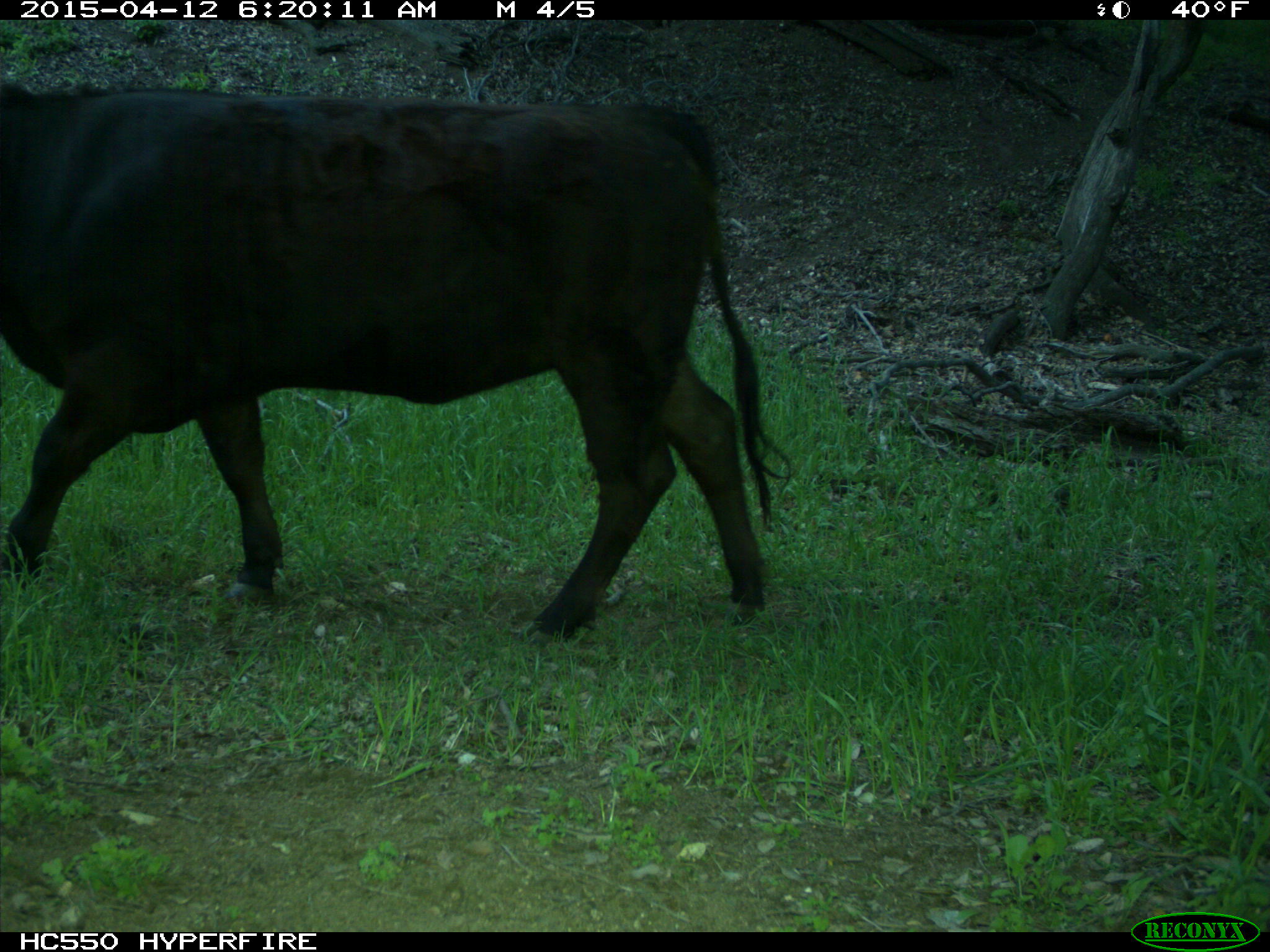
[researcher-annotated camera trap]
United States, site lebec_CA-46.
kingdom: Animalia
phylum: Chordata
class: Mammalia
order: Artiodactyla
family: Bovidae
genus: Bos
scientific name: Bos taurus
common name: domestic cow